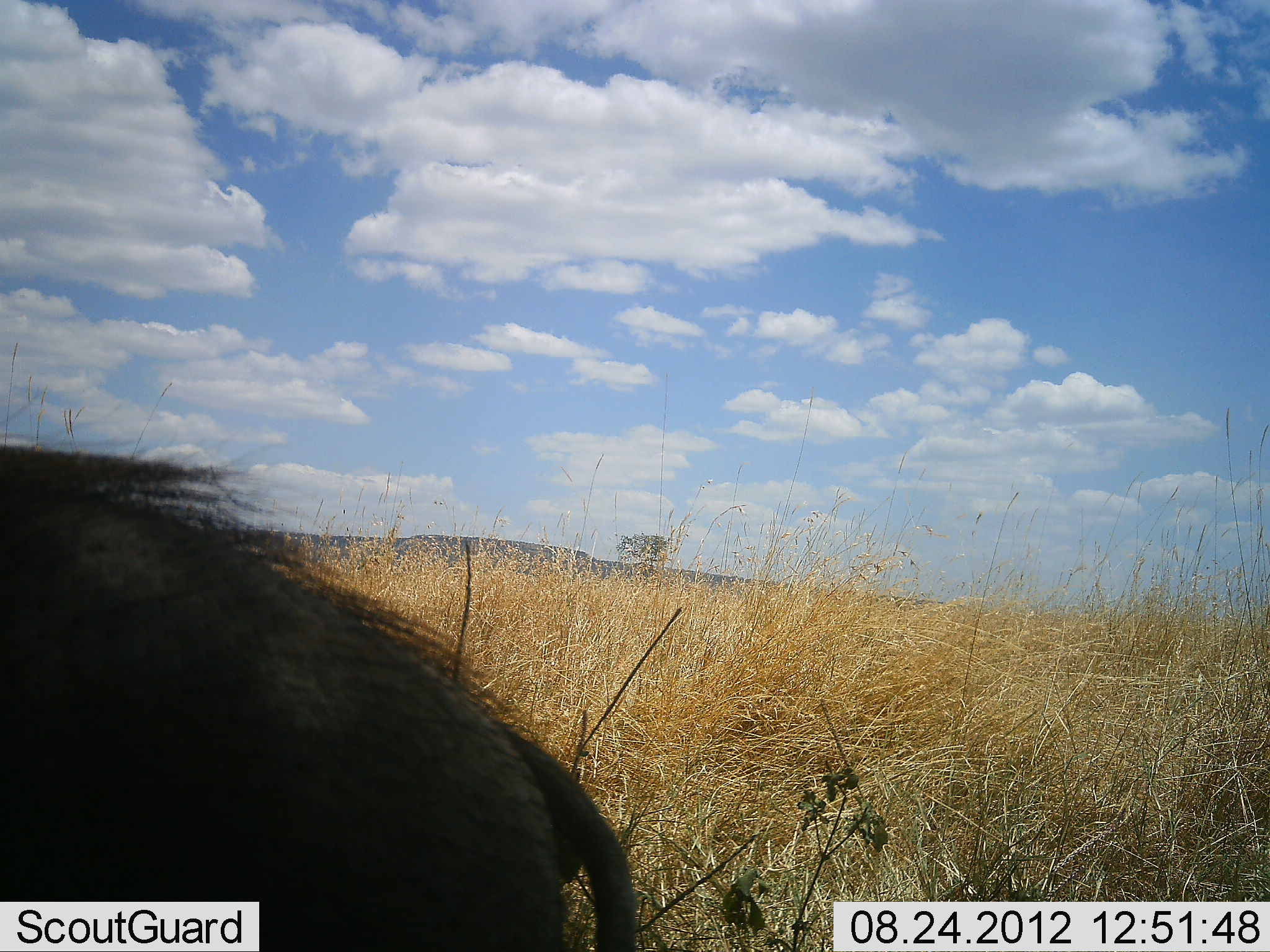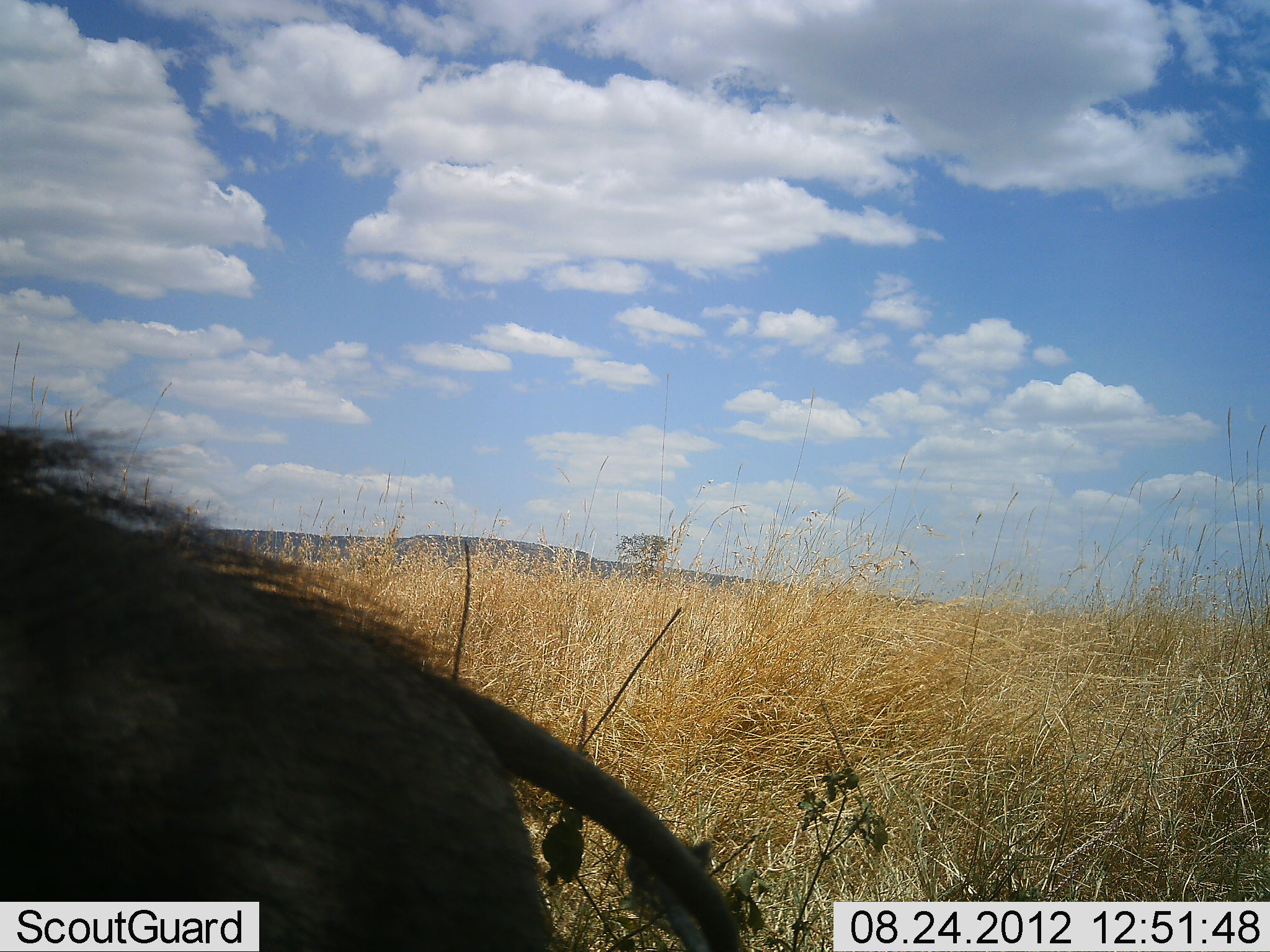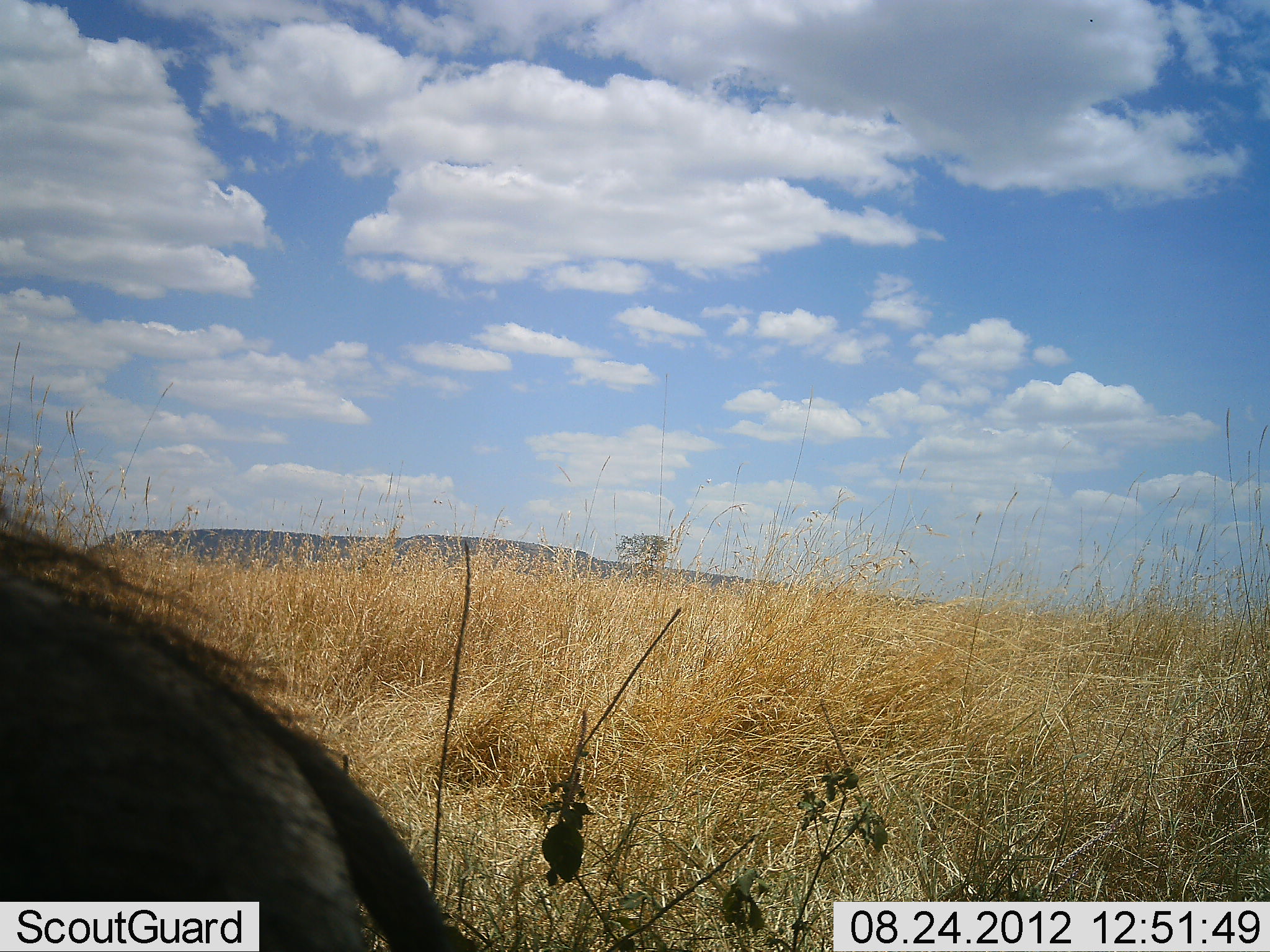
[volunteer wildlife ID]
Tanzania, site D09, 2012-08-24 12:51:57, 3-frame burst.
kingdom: Animalia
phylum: Chordata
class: Mammalia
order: Artiodactyla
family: Suidae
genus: Phacochoerus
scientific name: Phacochoerus africanus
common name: warthog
Warthog (Phacochoerus africanus), count 1. Behavior (volunteer vote fractions): standing 50%, resting 0%, moving 50%, interacting 0%. Young present (vote fraction): 0%. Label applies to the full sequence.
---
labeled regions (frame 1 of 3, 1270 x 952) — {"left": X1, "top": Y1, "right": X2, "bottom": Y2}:
animal: {"left": 0, "top": 439, "right": 638, "bottom": 952}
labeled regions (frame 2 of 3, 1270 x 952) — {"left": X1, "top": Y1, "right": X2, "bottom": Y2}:
animal: {"left": 0, "top": 422, "right": 742, "bottom": 952}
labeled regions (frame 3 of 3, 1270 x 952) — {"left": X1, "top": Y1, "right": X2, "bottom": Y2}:
animal: {"left": 0, "top": 505, "right": 477, "bottom": 952}